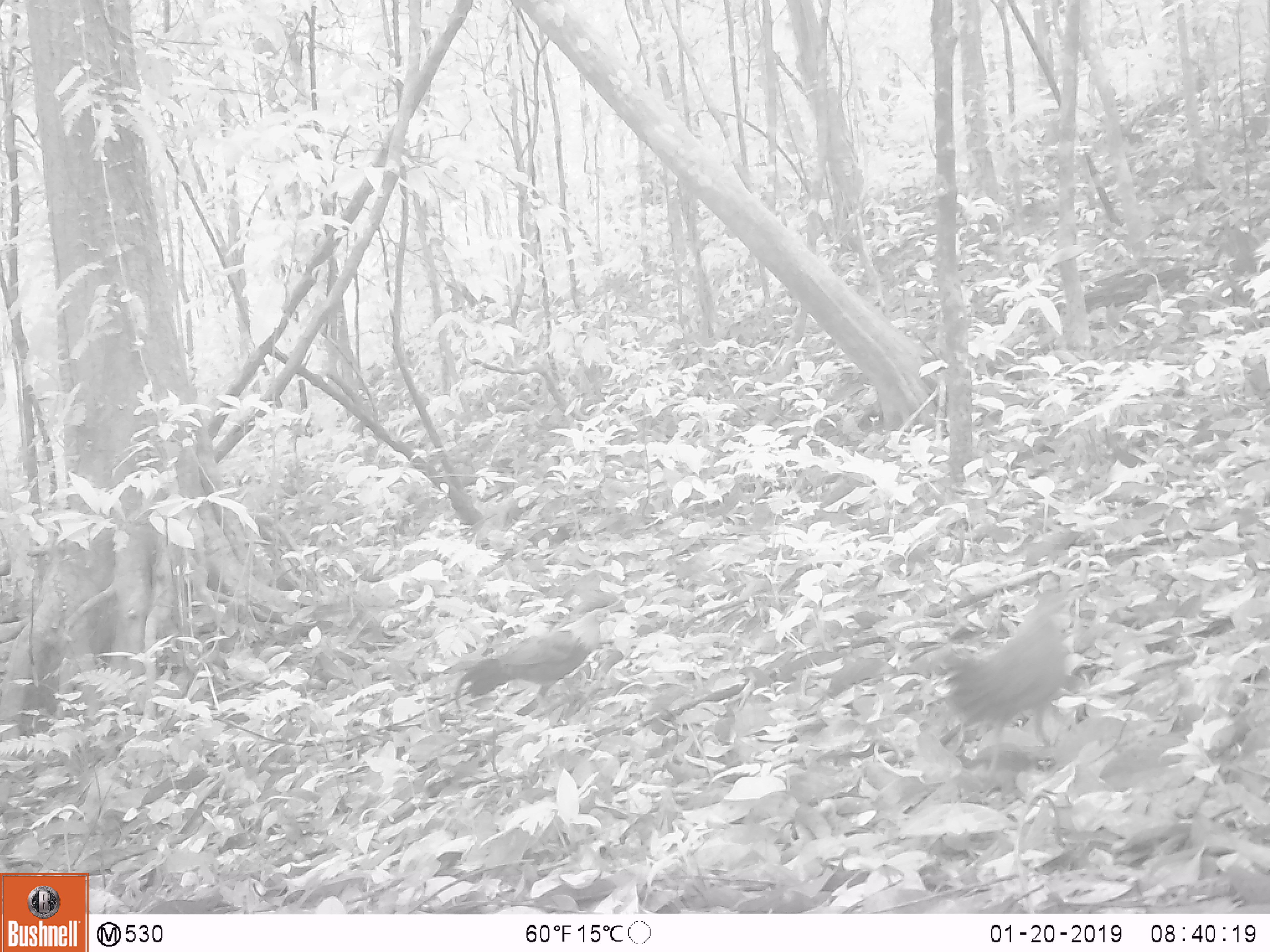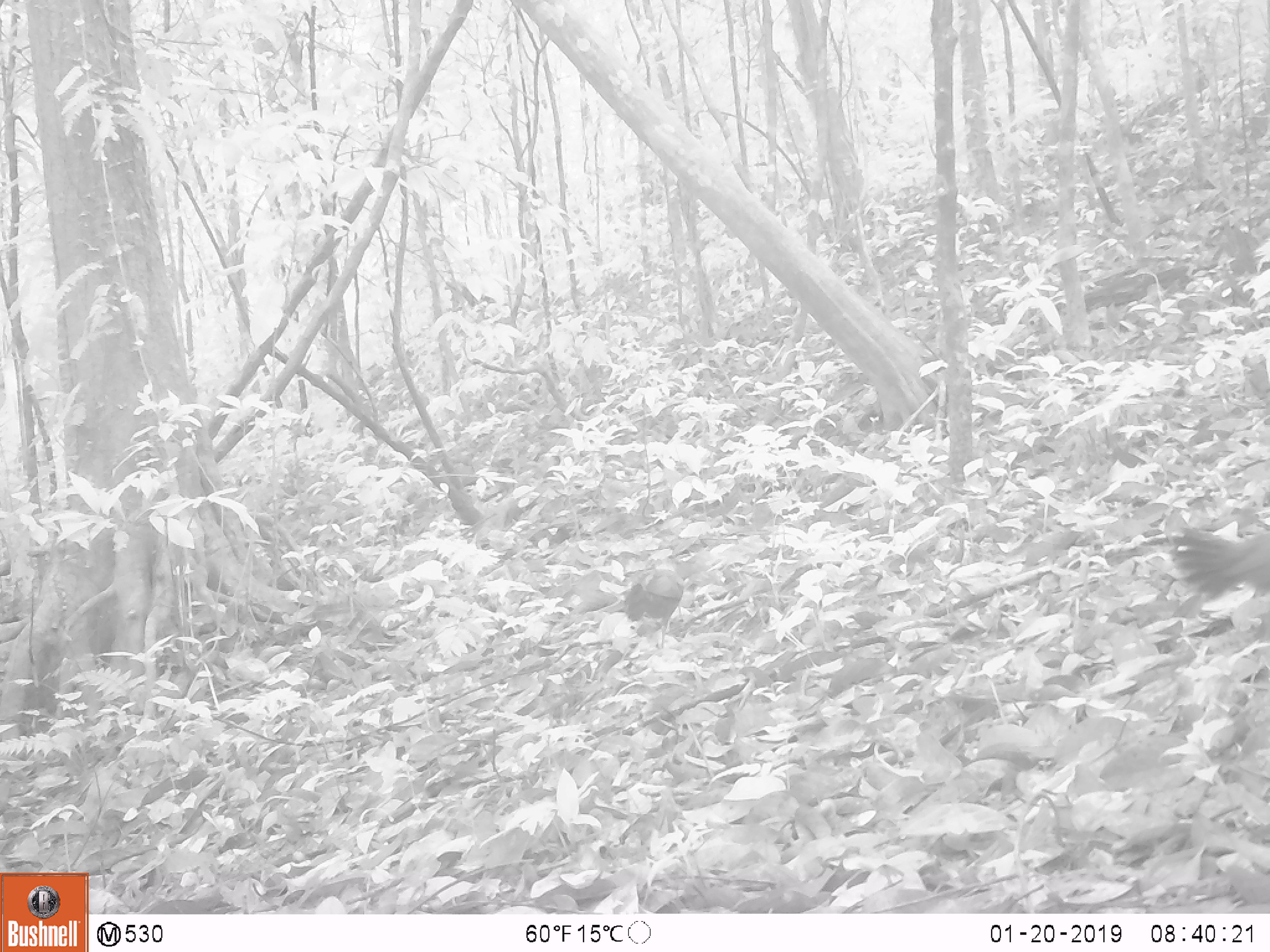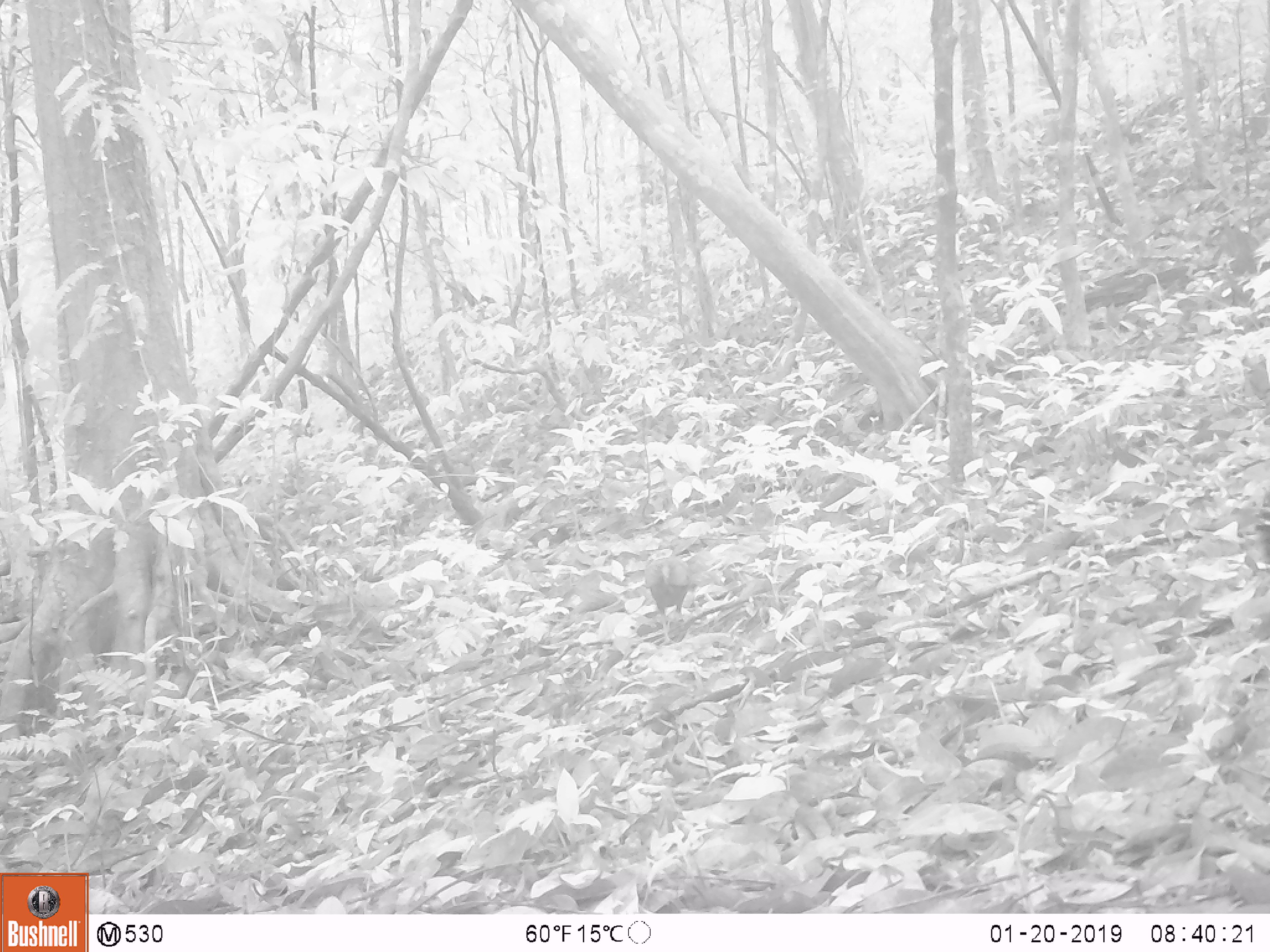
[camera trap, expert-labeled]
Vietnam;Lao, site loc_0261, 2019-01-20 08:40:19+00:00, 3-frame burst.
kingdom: Animalia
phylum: Chordata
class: Aves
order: Galliformes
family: Phasianidae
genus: Gallus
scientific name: Gallus gallus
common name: red junglefowl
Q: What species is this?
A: Red junglefowl (Gallus gallus).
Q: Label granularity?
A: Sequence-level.